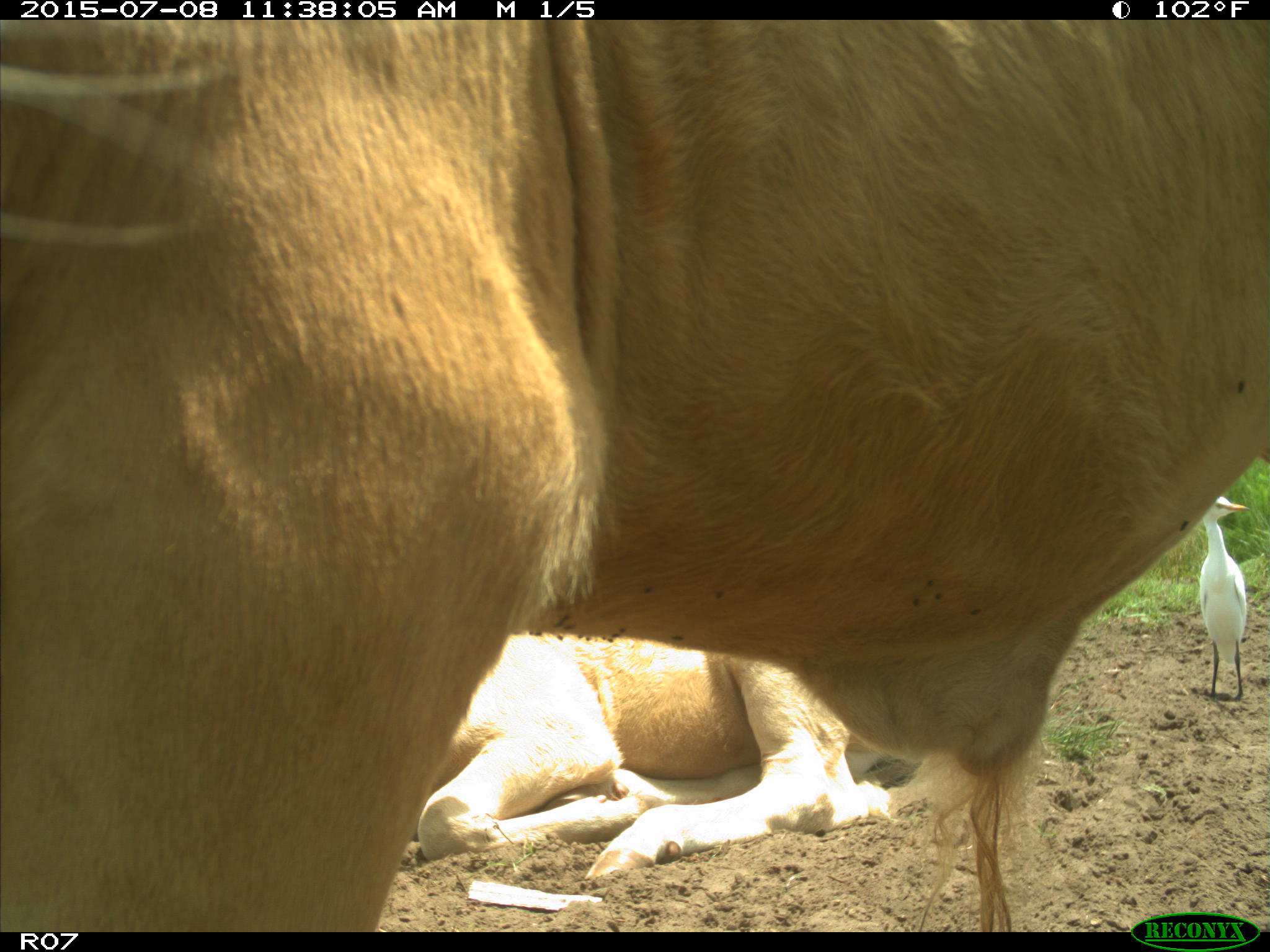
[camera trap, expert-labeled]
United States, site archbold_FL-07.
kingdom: Animalia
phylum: Chordata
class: Mammalia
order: Artiodactyla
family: Bovidae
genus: Bos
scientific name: Bos taurus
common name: domestic cow